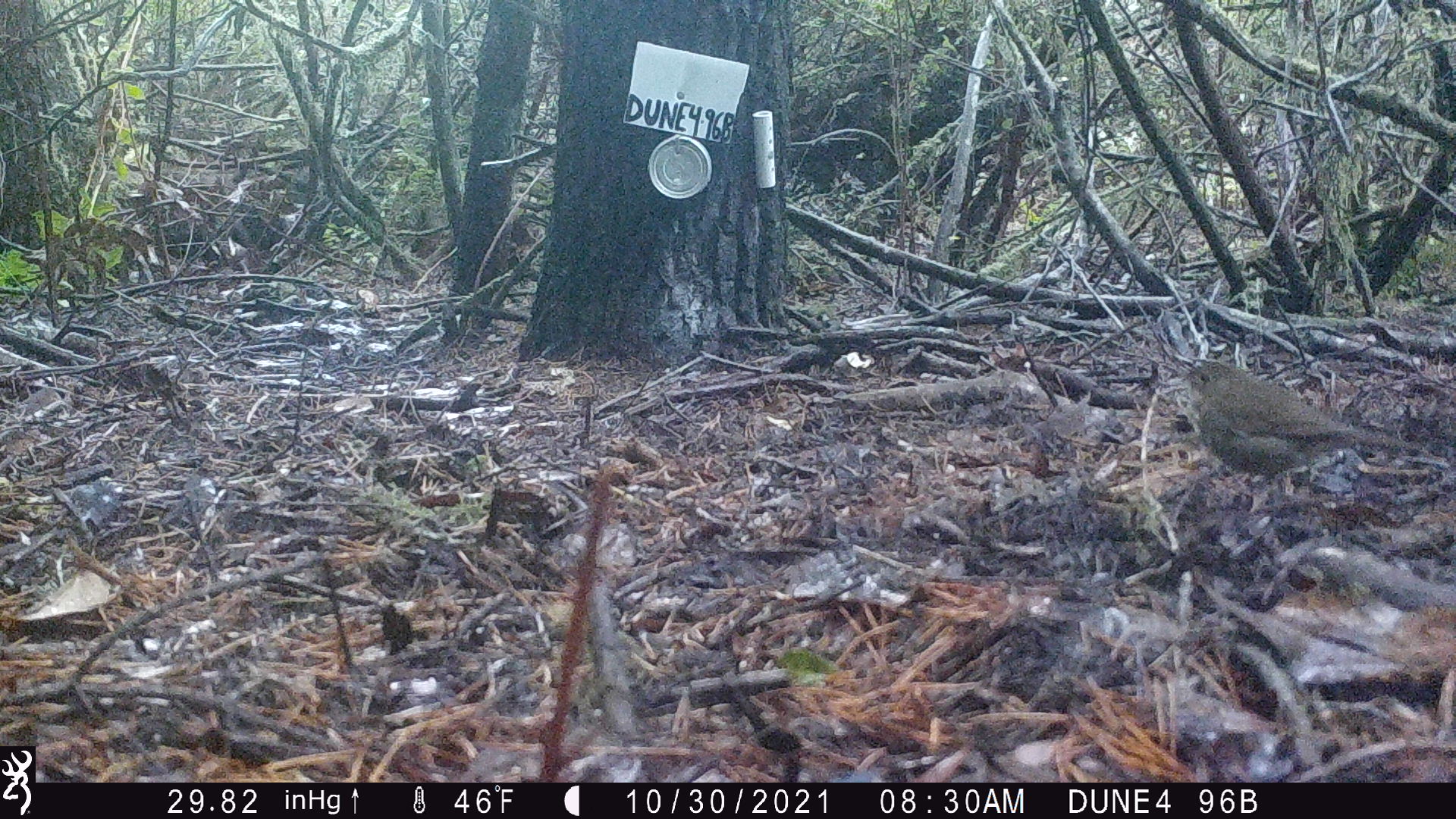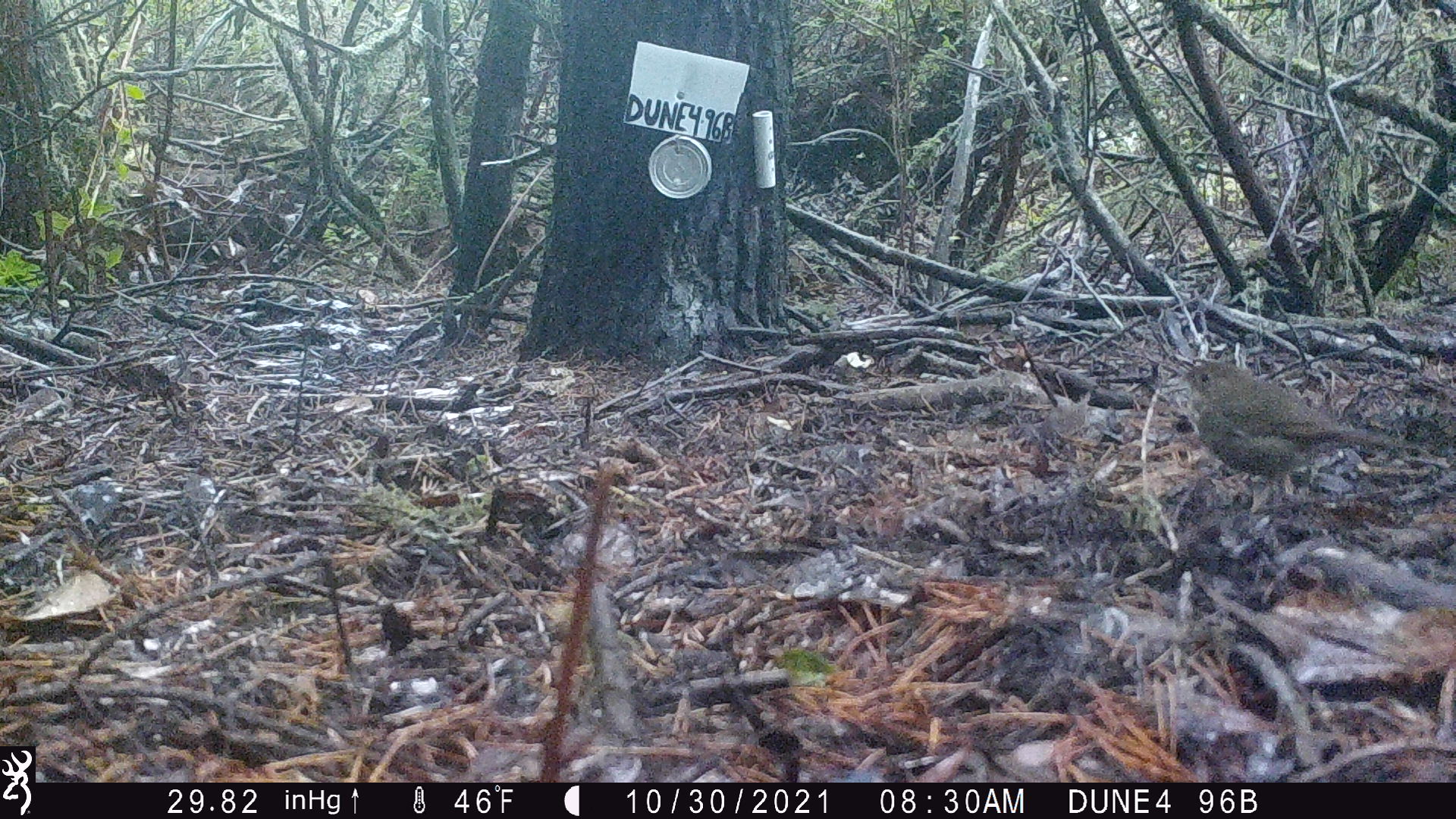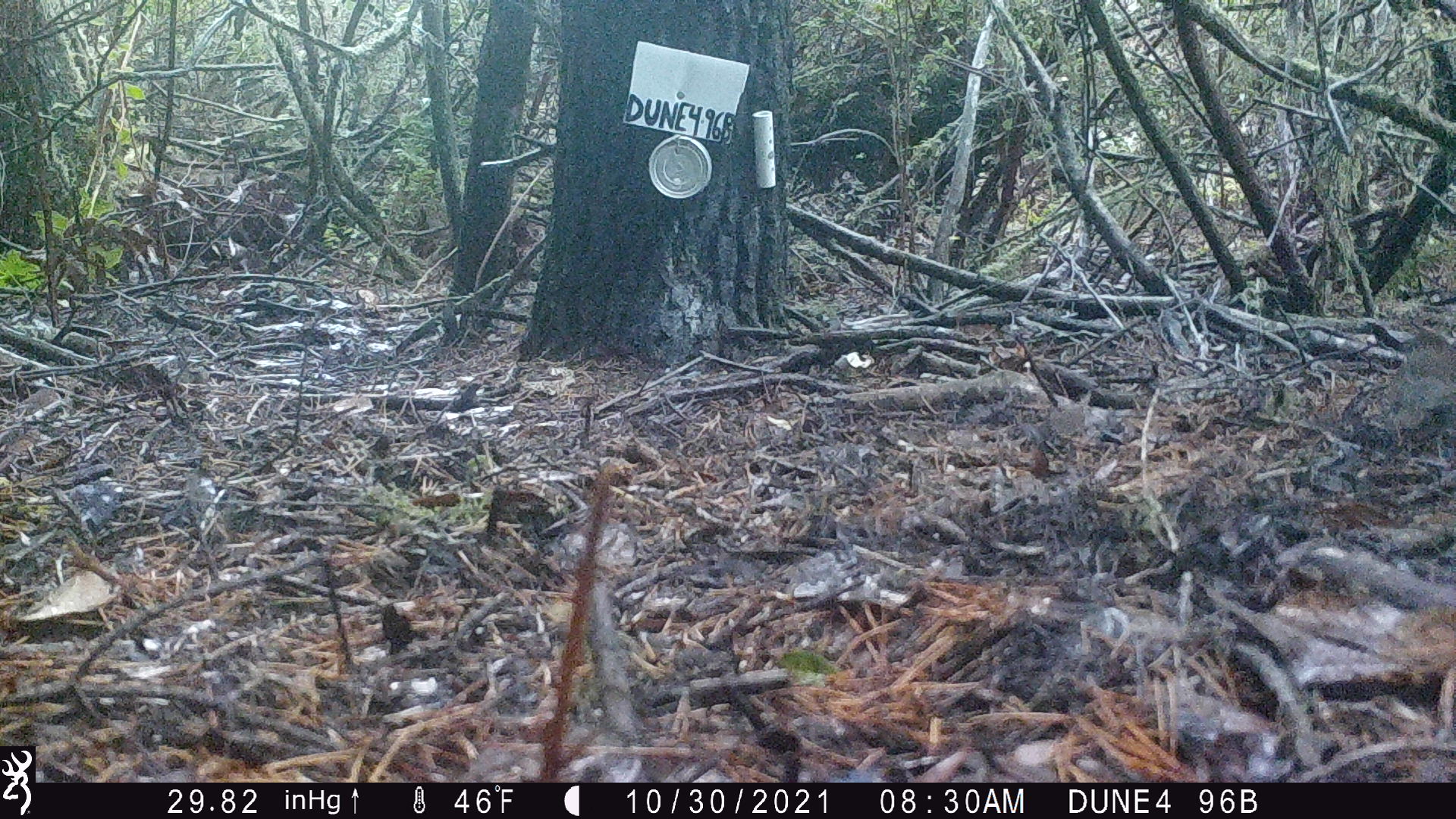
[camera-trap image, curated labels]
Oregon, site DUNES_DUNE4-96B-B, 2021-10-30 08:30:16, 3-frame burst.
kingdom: Animalia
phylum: Chordata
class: Aves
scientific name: Aves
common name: bird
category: other bird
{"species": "other bird (bird) (Aves)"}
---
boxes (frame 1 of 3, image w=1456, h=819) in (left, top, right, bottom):
other bird: (1127, 314, 1450, 546)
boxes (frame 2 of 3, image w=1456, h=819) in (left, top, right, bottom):
other bird: (1148, 344, 1424, 538)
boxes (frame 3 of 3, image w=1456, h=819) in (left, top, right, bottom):
other bird: (1361, 314, 1450, 479)